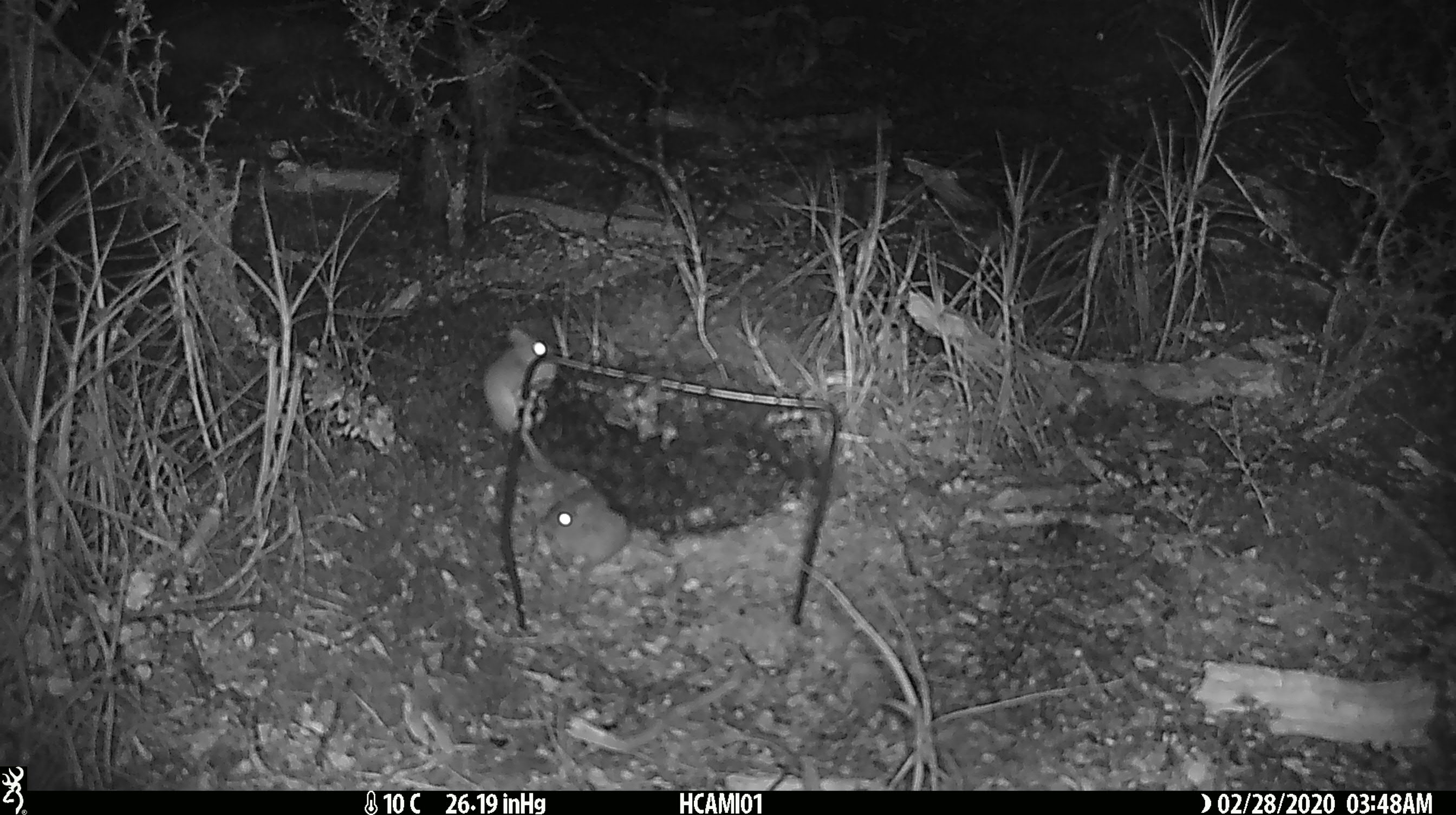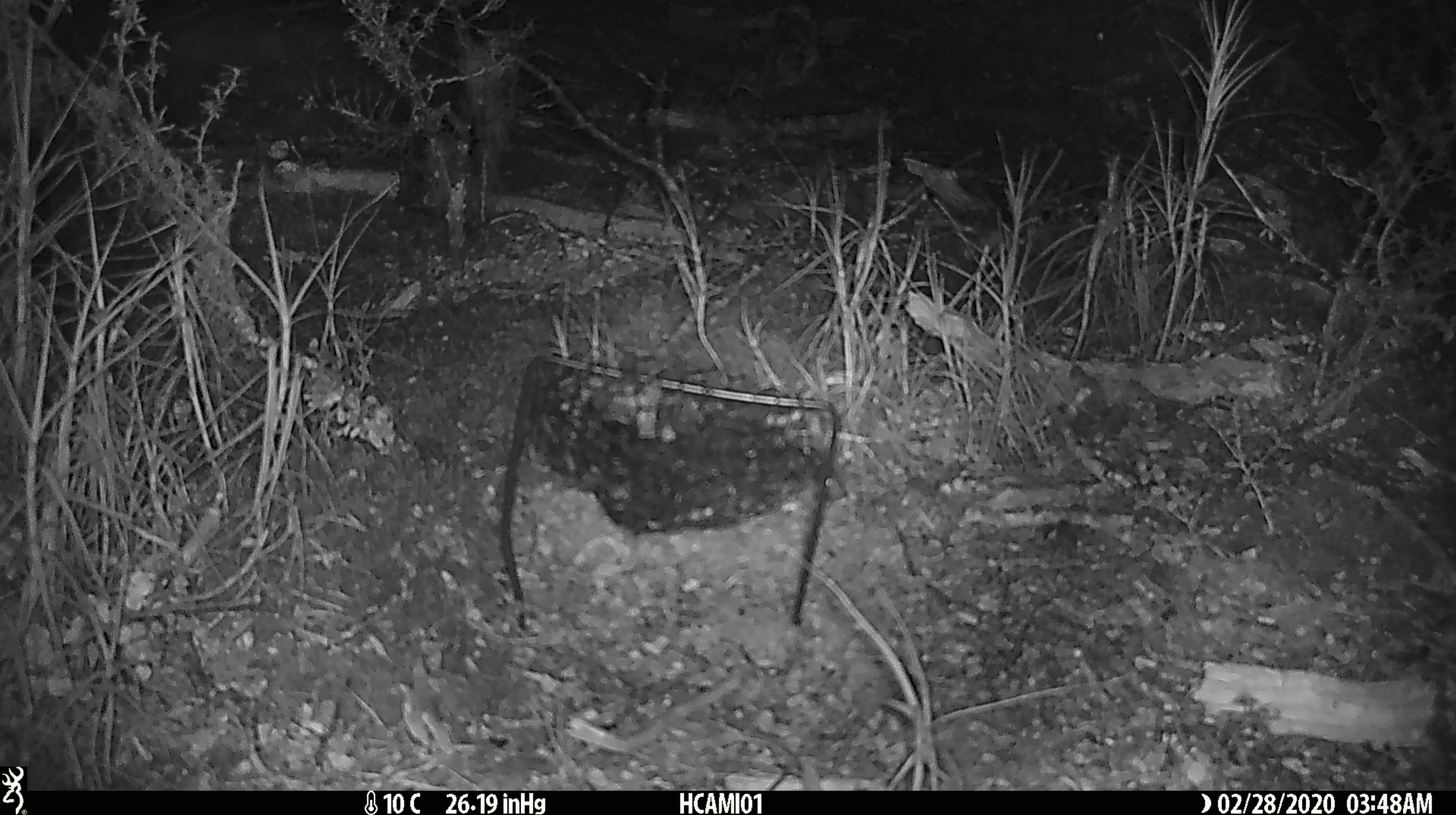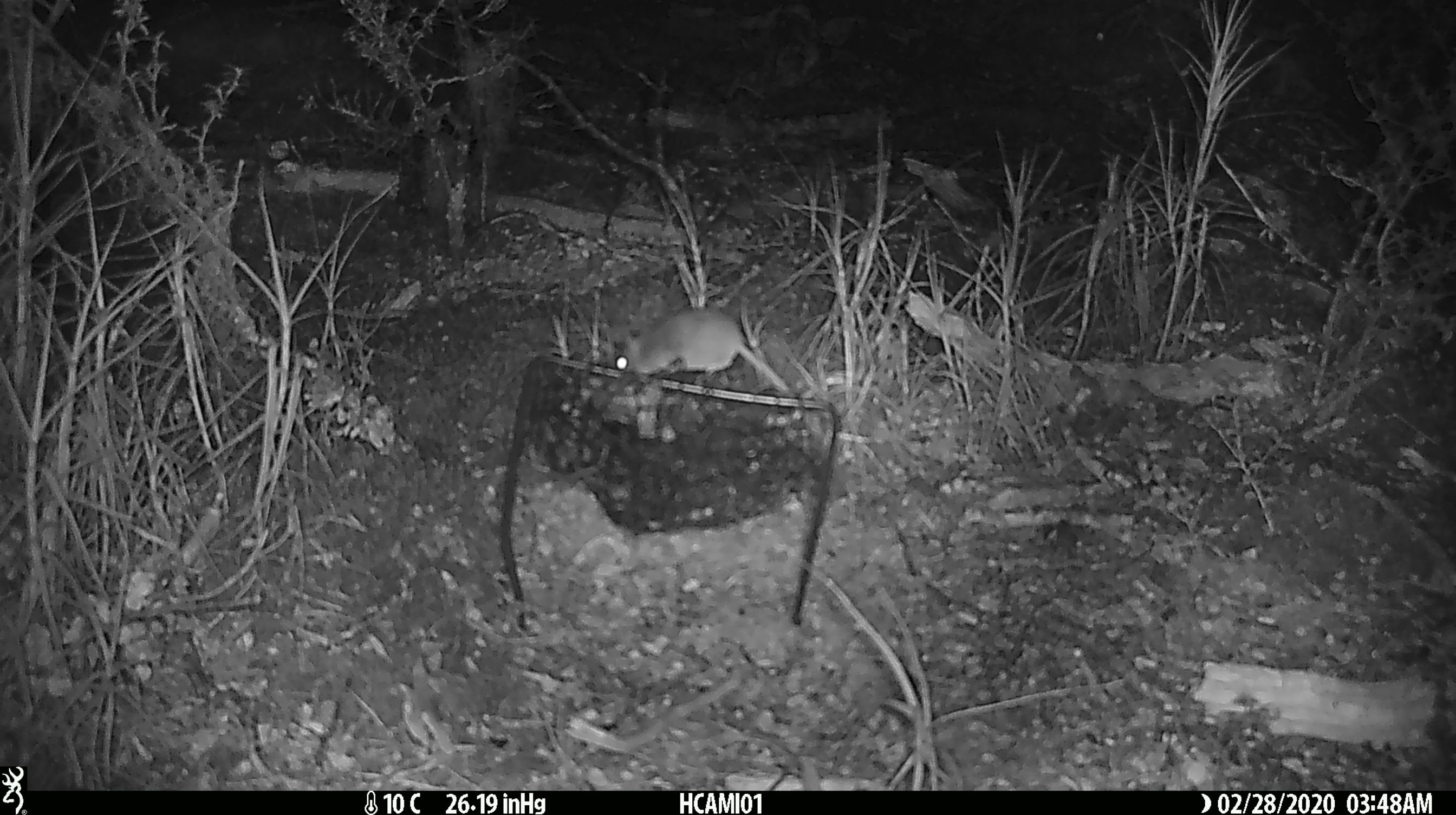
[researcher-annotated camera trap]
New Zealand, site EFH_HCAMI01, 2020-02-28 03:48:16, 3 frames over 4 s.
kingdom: Animalia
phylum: Chordata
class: Mammalia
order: Rodentia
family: Muridae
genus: Mus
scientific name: Mus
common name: mouse